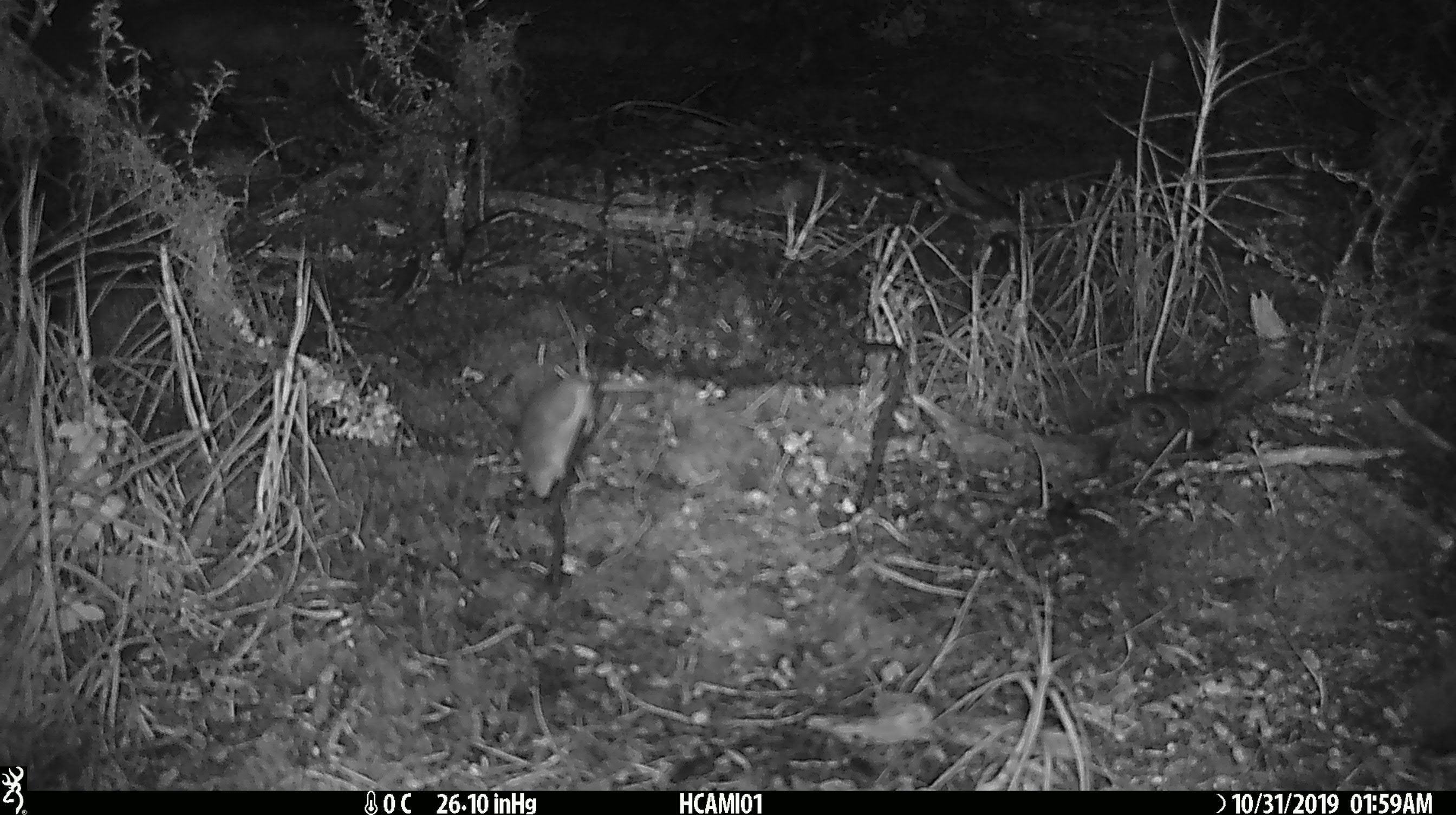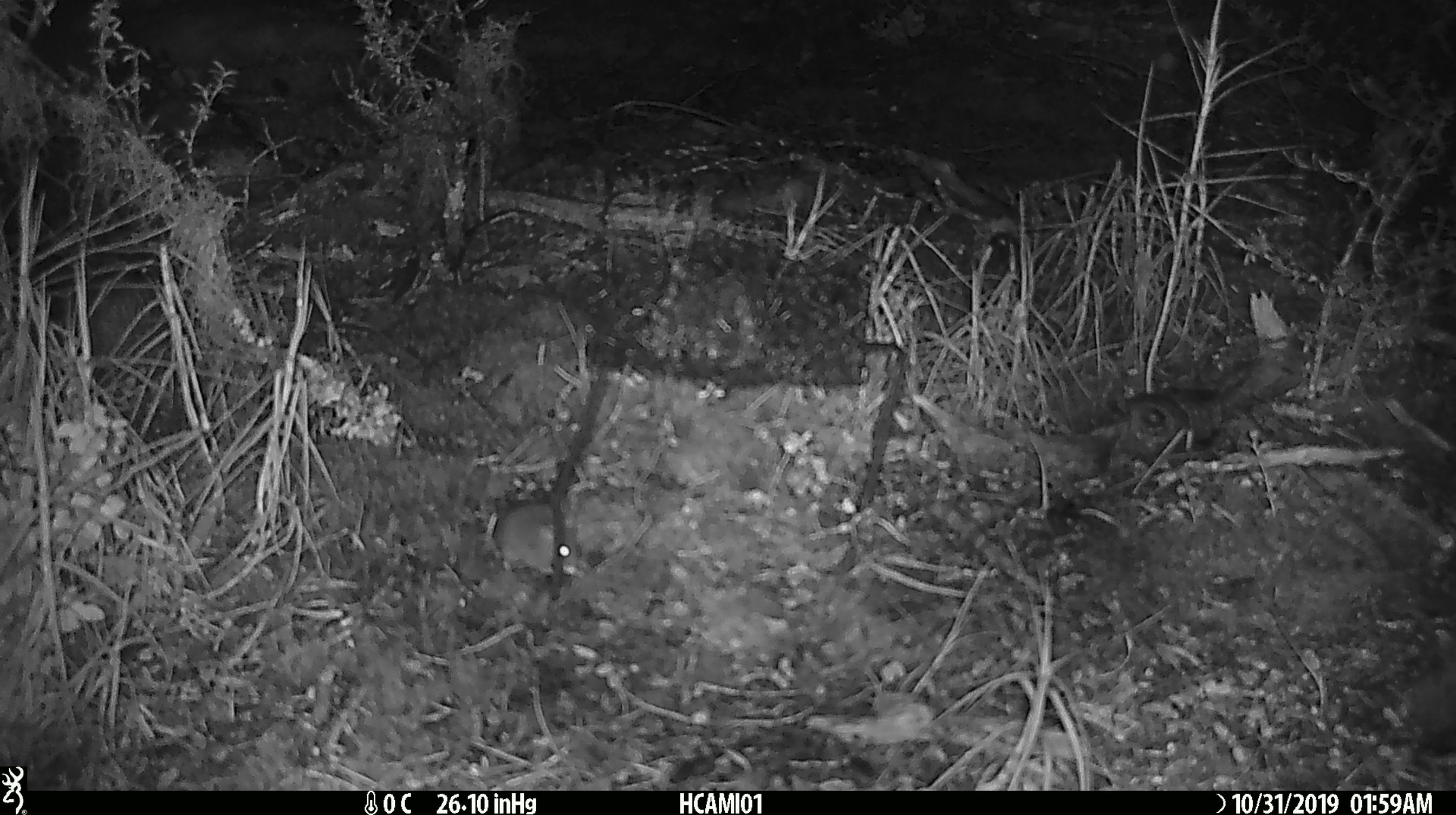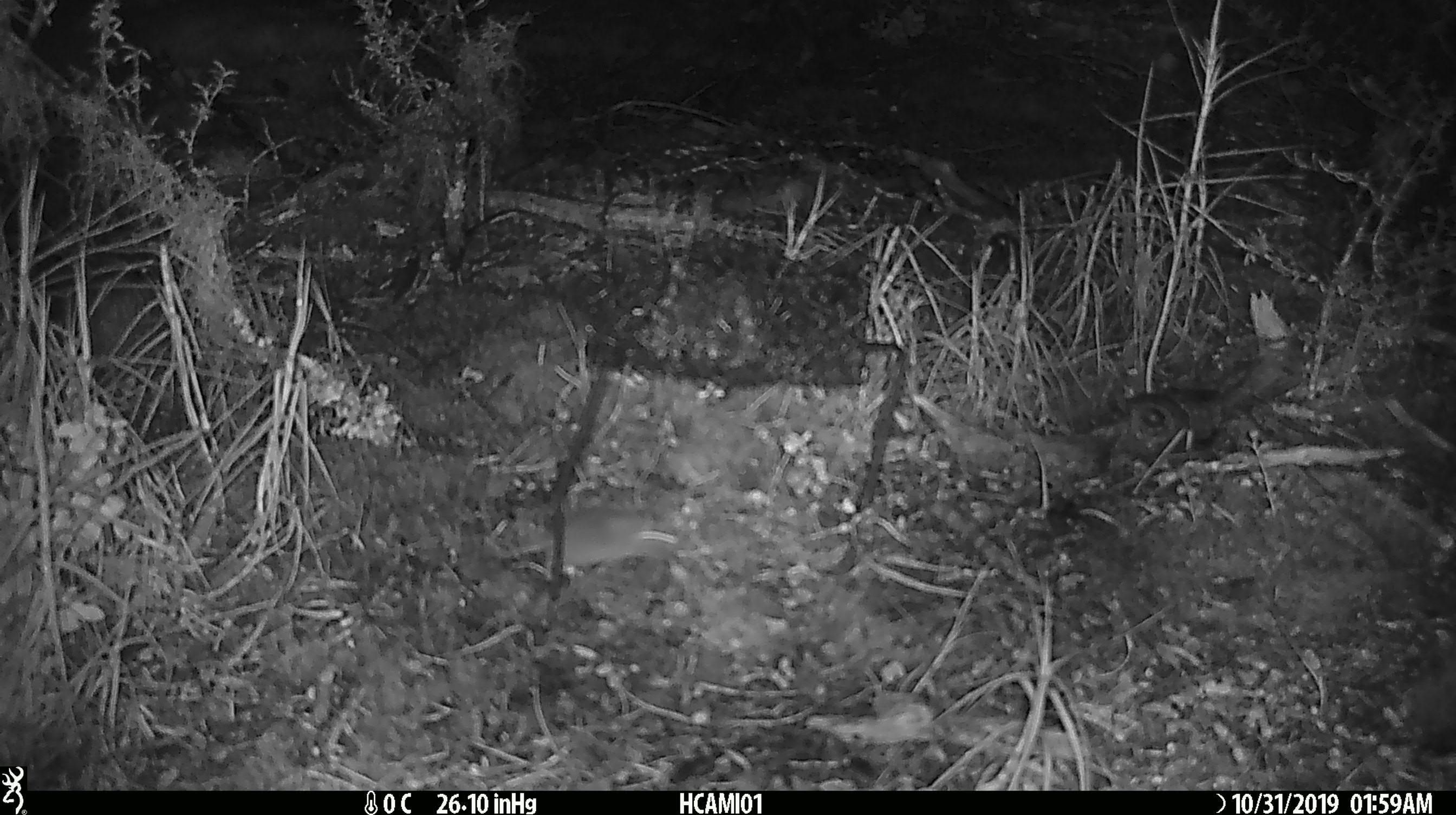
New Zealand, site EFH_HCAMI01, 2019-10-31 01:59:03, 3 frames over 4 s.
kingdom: Animalia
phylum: Chordata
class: Mammalia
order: Rodentia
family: Muridae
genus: Mus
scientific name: Mus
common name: mouse